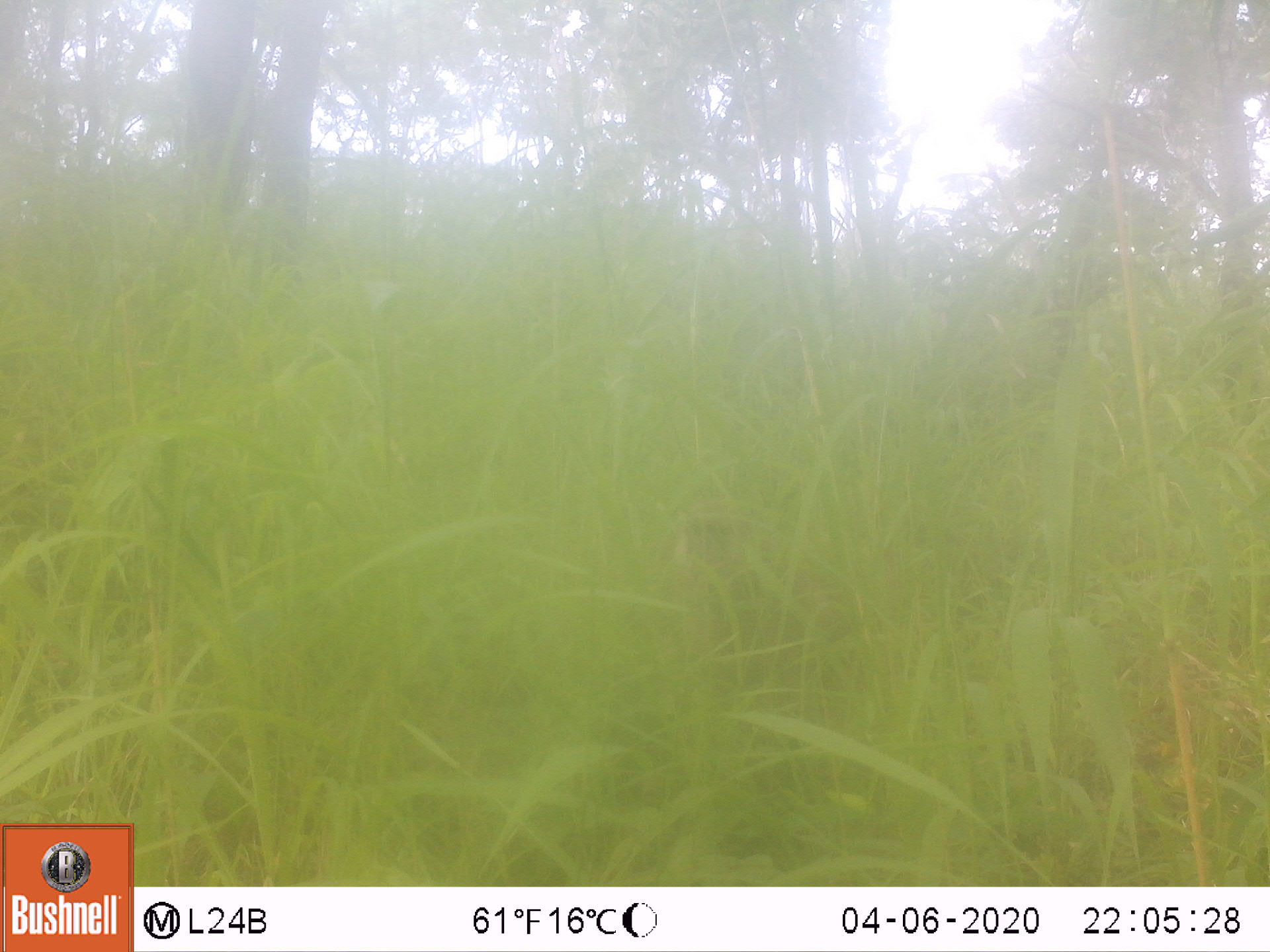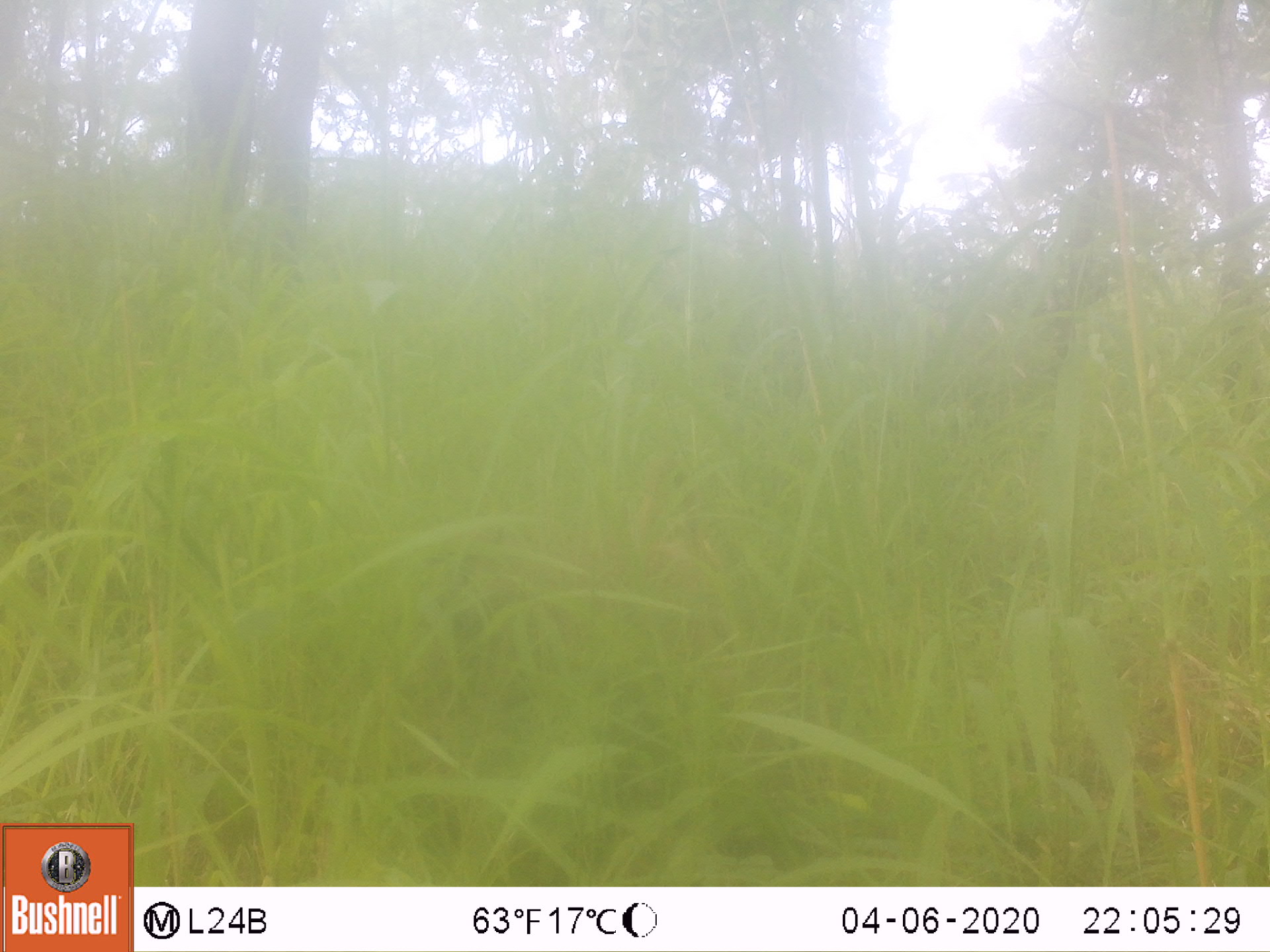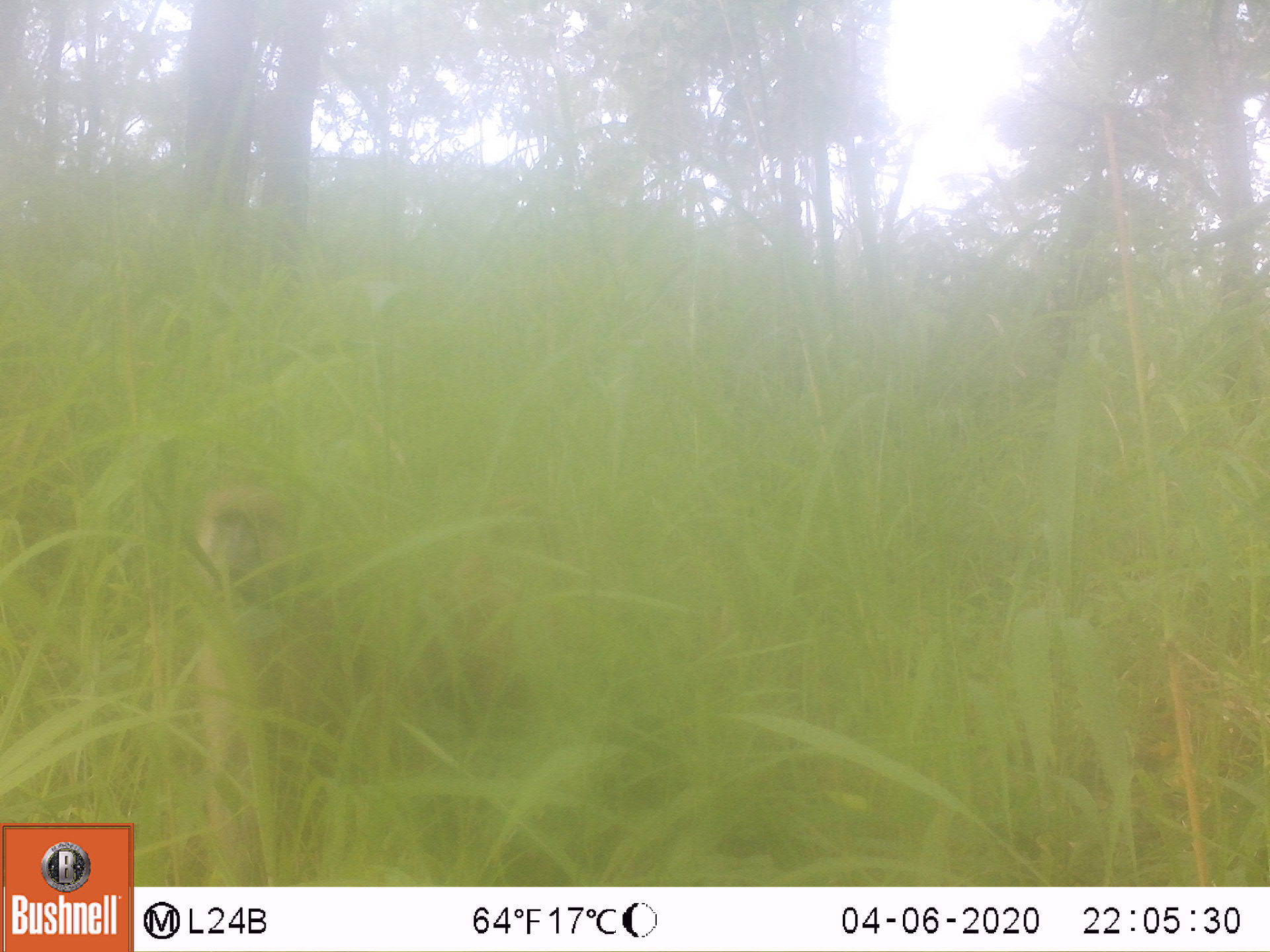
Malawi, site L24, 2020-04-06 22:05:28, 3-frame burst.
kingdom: Animalia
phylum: Chordata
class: Mammalia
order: Primates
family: Cercopithecidae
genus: Papio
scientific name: Papio cynocephalus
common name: yellow baboon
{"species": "yellow baboon (Papio cynocephalus)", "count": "1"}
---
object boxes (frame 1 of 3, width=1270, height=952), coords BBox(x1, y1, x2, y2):
yellow baboon: BBox(663, 501, 905, 762)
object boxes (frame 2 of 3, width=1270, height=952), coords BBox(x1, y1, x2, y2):
yellow baboon: BBox(408, 458, 717, 727)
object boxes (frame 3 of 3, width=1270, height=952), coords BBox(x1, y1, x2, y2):
yellow baboon: BBox(187, 489, 575, 860)